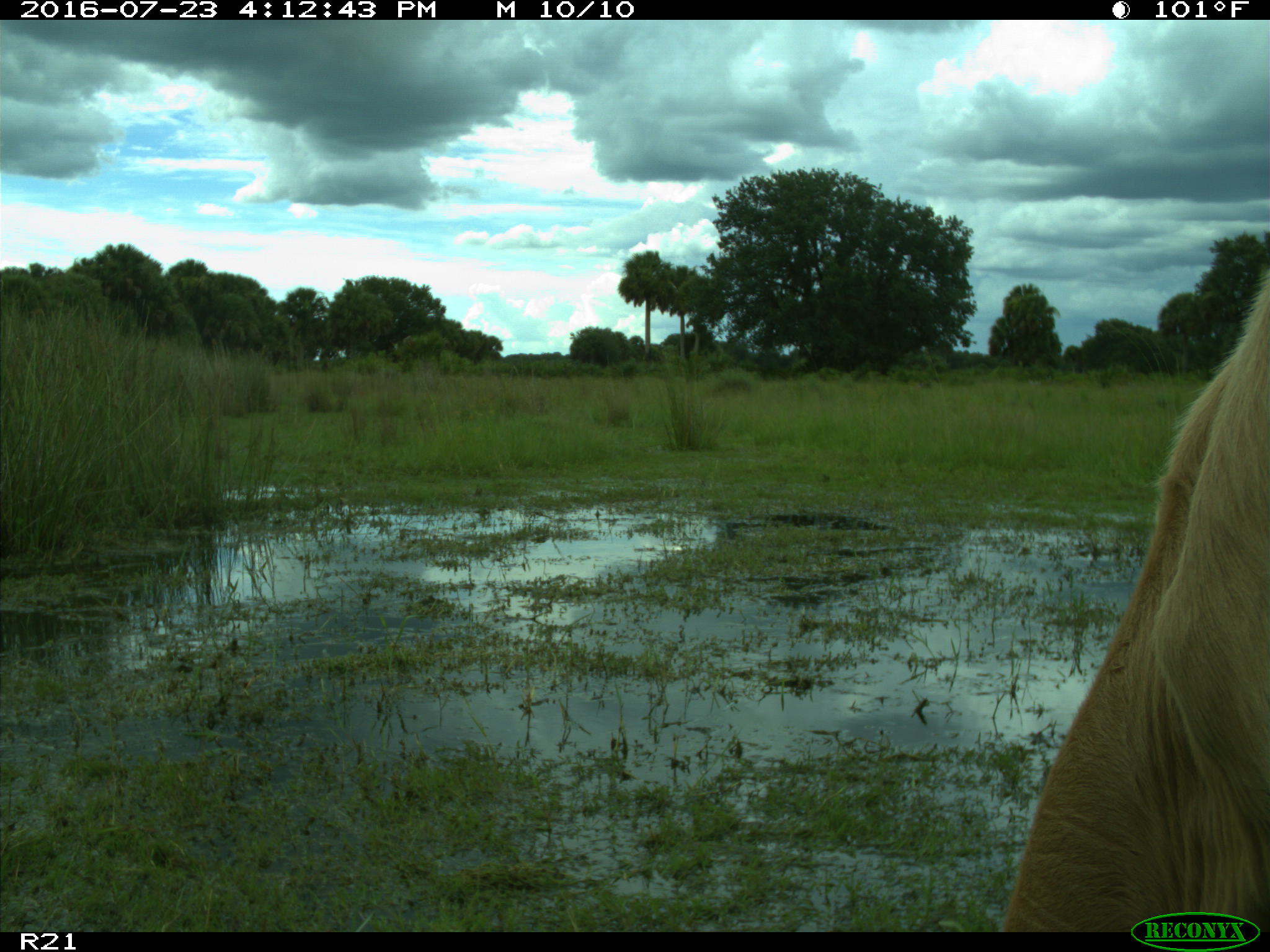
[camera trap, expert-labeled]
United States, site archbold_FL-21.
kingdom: Animalia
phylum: Chordata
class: Mammalia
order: Artiodactyla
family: Bovidae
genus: Bos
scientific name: Bos taurus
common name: domestic cow